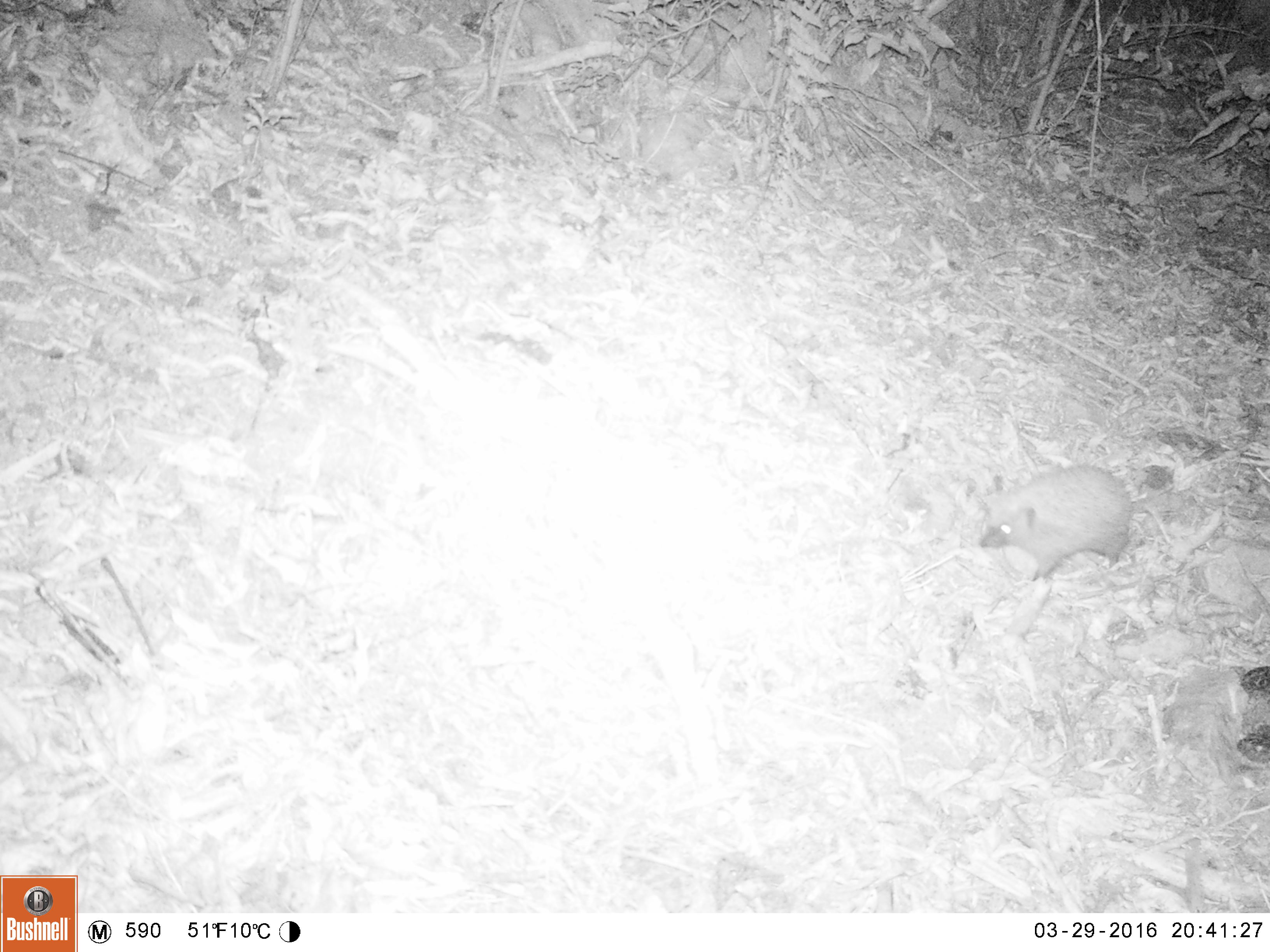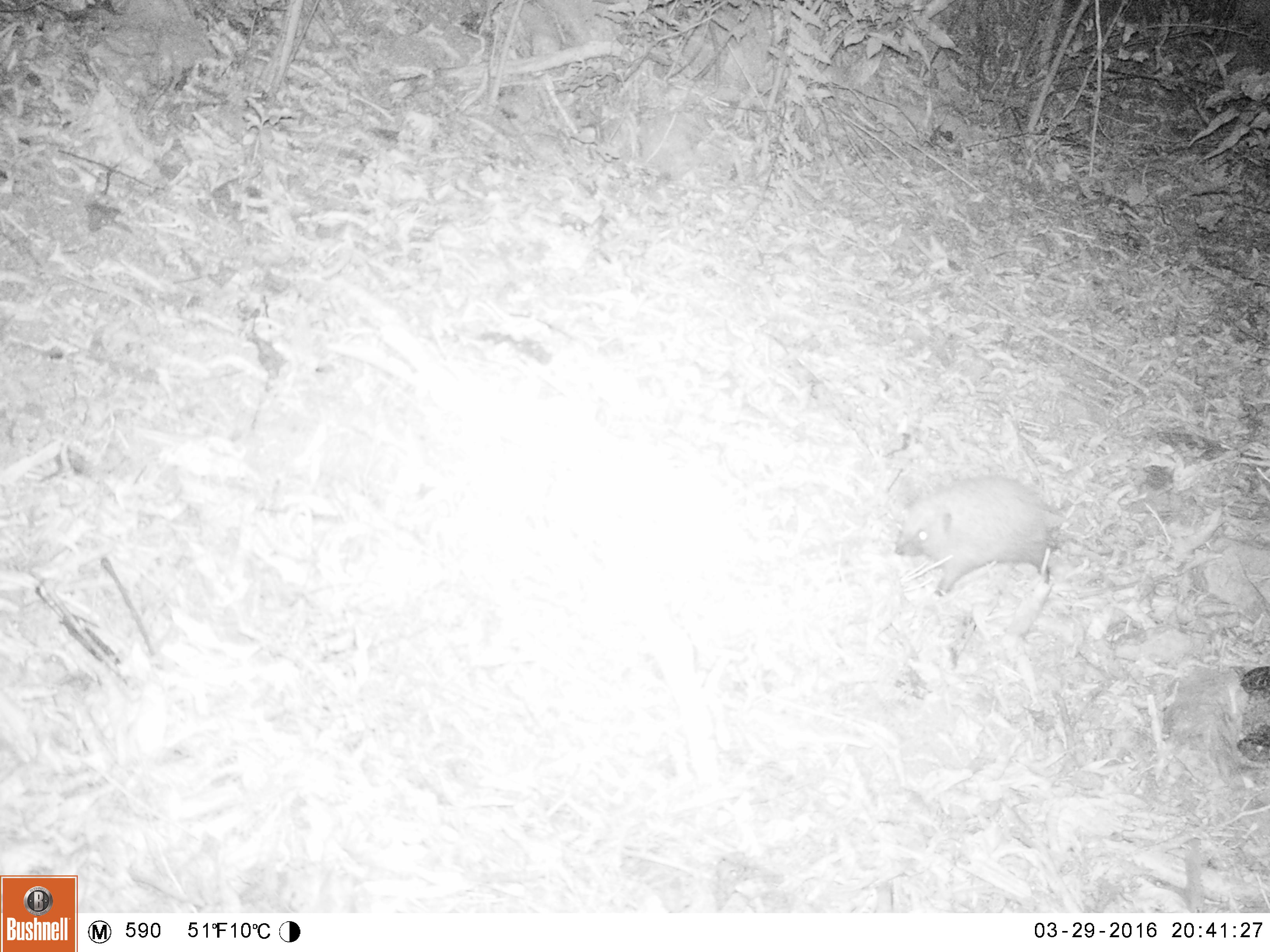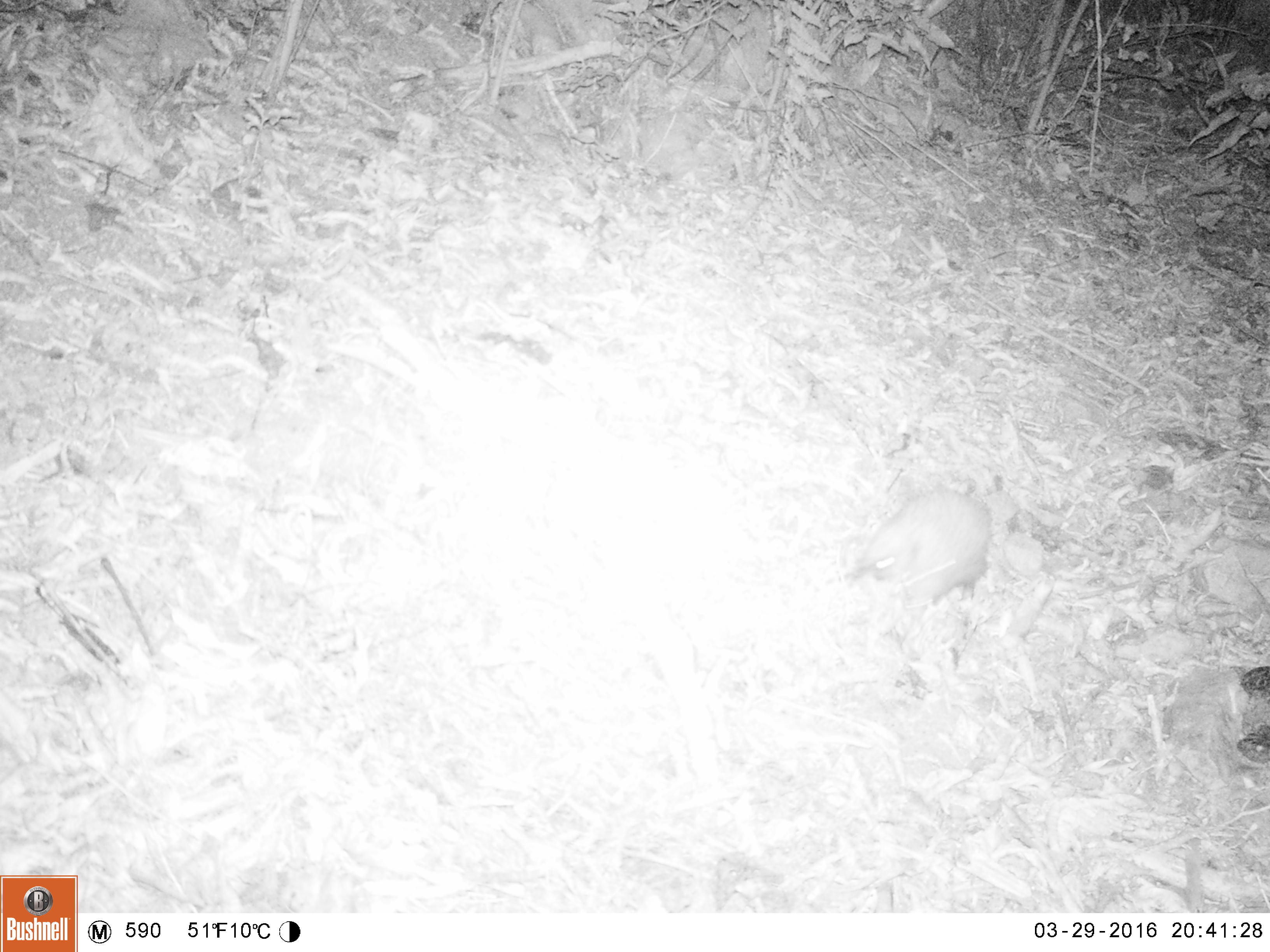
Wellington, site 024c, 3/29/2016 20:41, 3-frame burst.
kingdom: Animalia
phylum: Chordata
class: Mammalia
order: Eulipotyphla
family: Erinaceidae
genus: Erinaceus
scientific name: Erinaceus europaeus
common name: hedgehog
Hedgehog (Erinaceus europaeus).